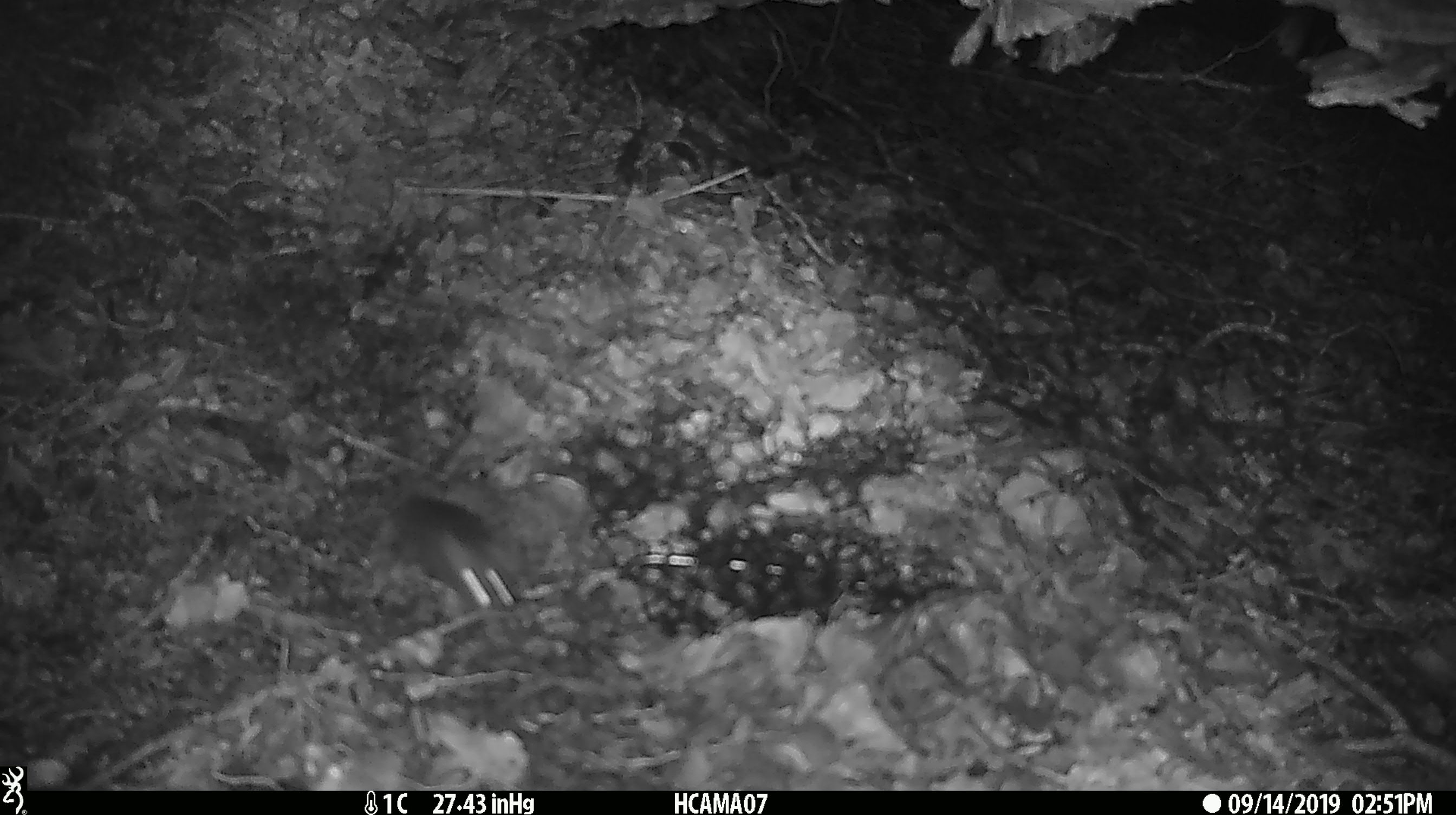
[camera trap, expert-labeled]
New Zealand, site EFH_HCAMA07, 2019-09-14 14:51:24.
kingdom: Animalia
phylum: Chordata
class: Mammalia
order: Rodentia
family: Muridae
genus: Mus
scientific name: Mus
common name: mouse